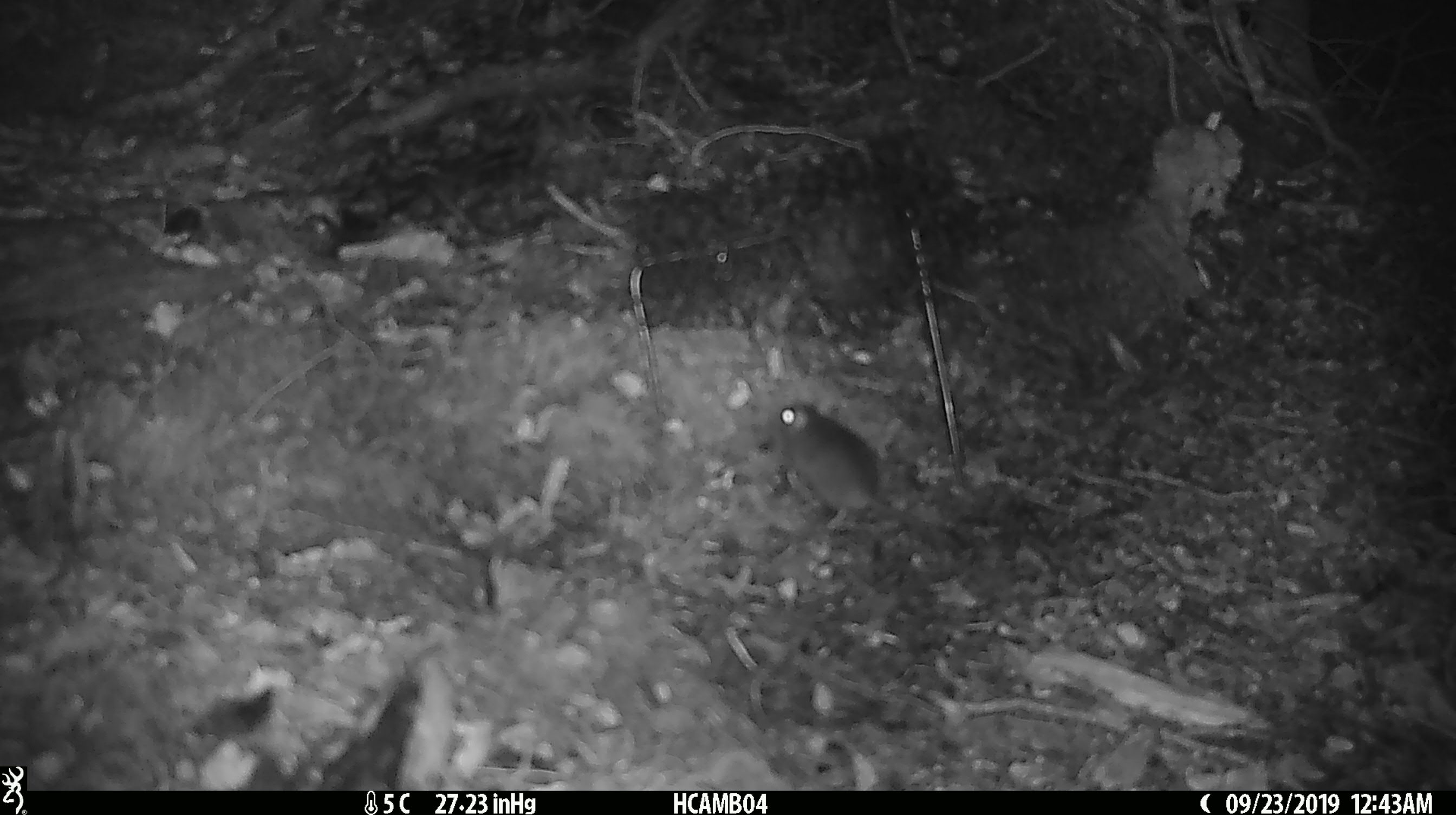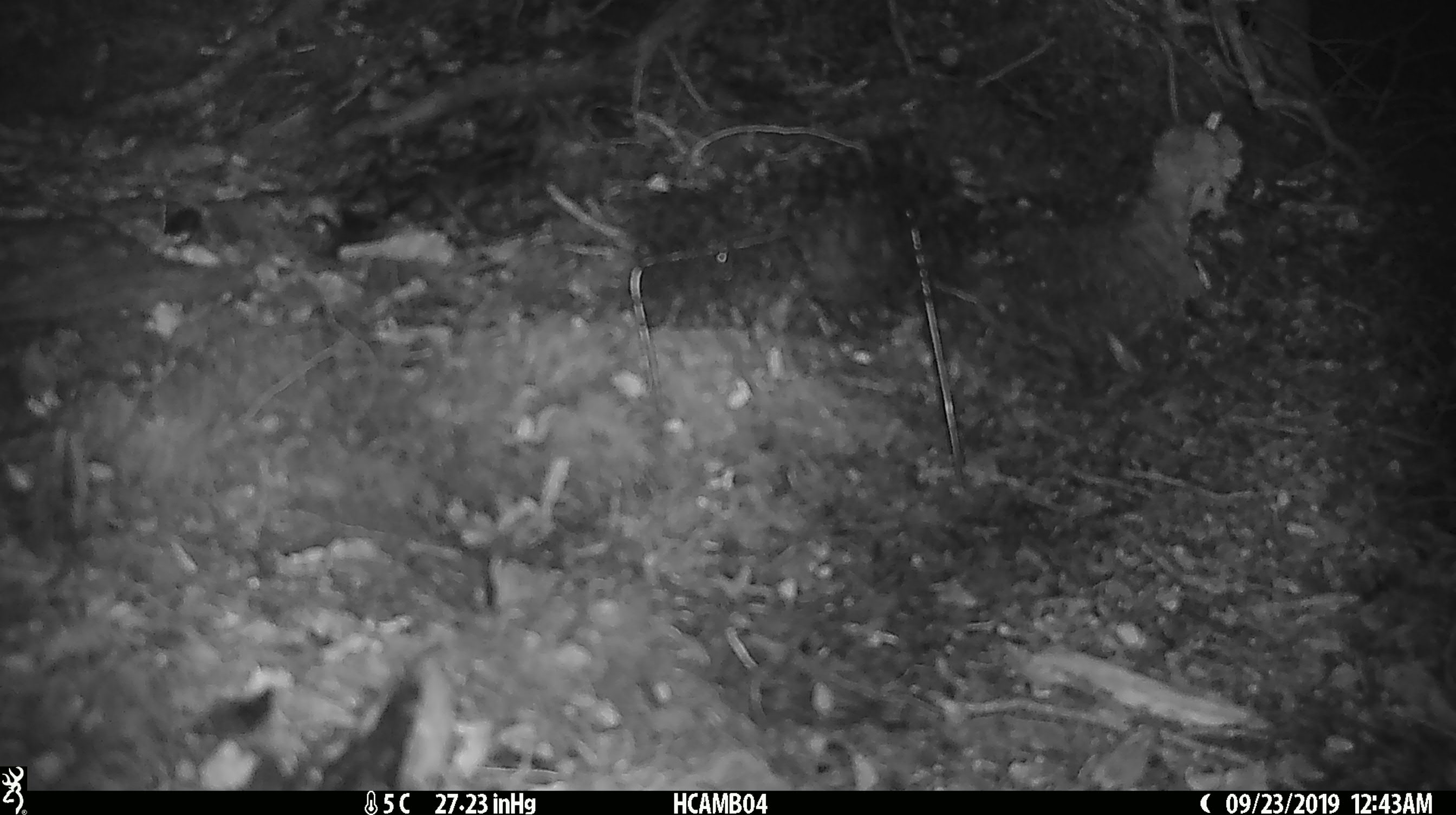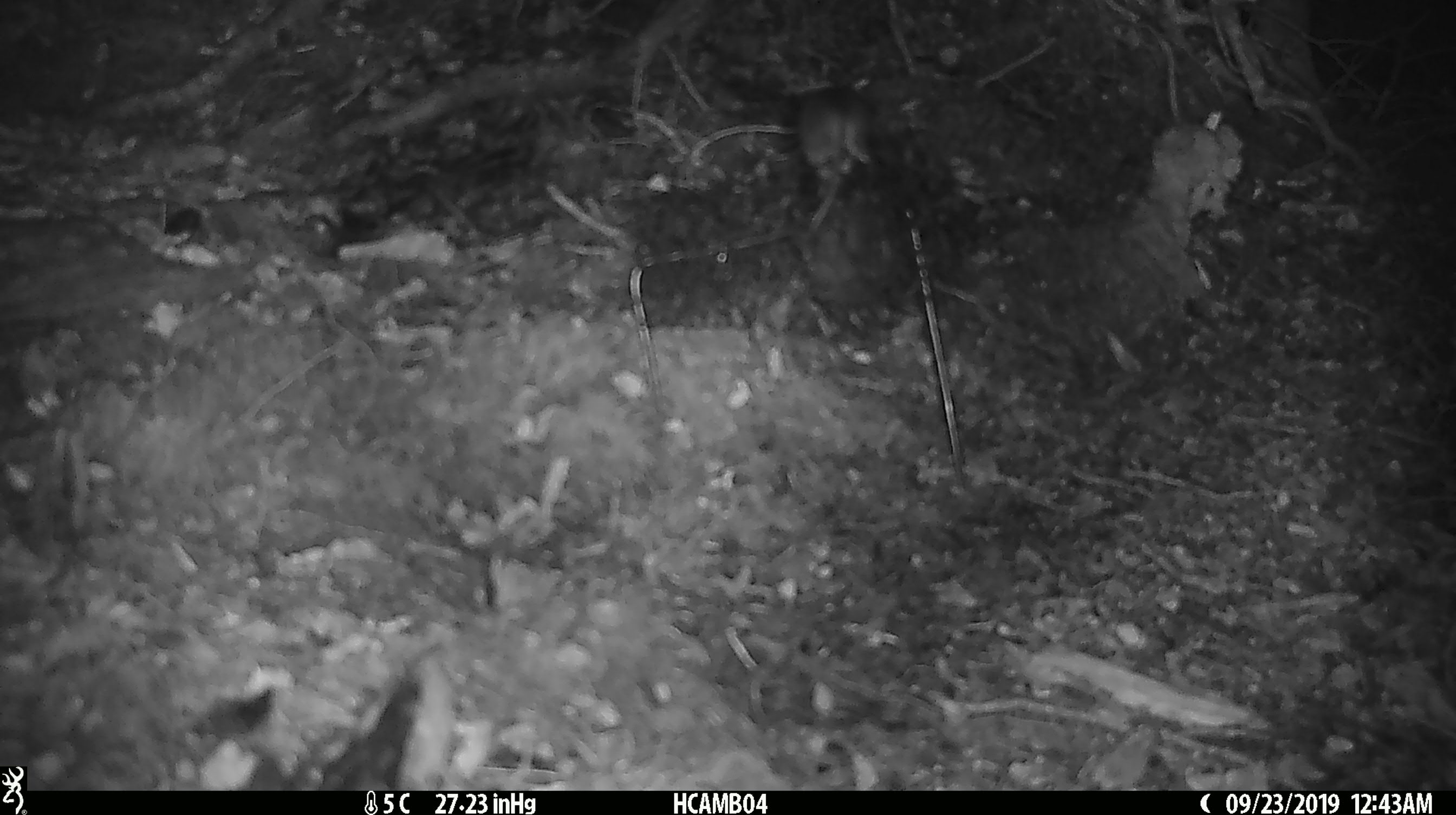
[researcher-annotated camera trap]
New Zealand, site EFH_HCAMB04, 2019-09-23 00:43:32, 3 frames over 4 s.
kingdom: Animalia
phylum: Chordata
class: Mammalia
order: Rodentia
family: Muridae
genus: Mus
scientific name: Mus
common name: mouse